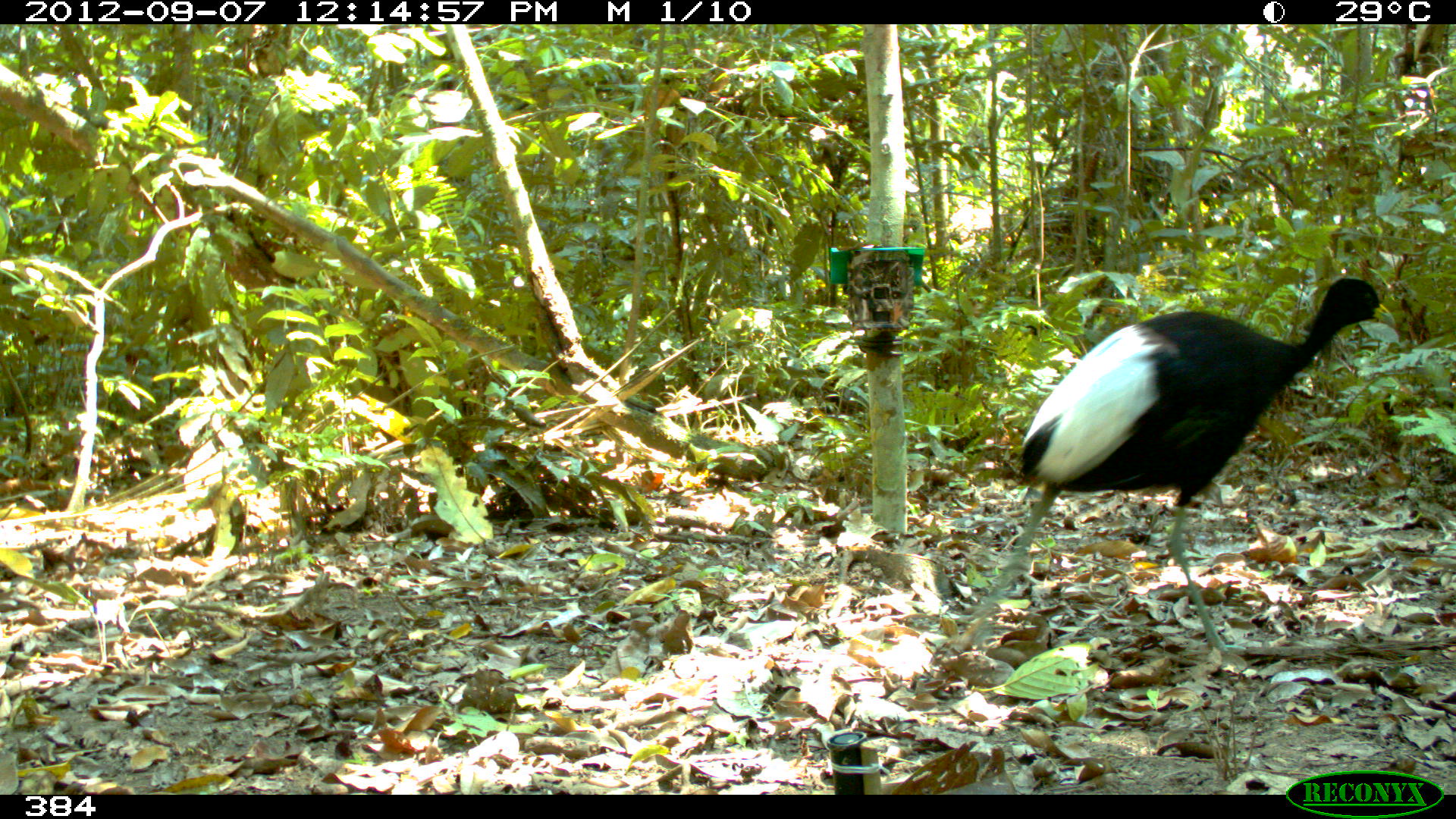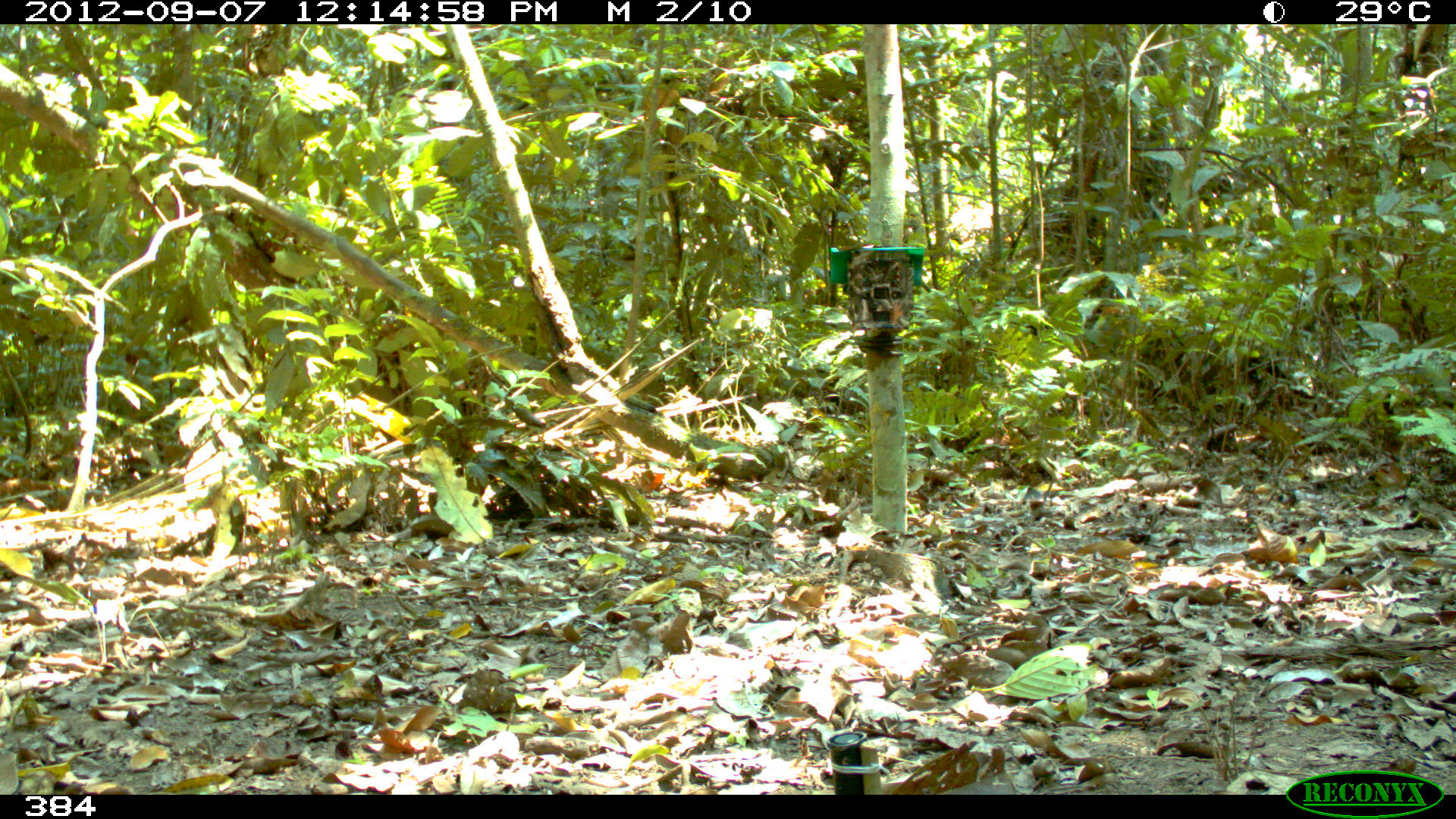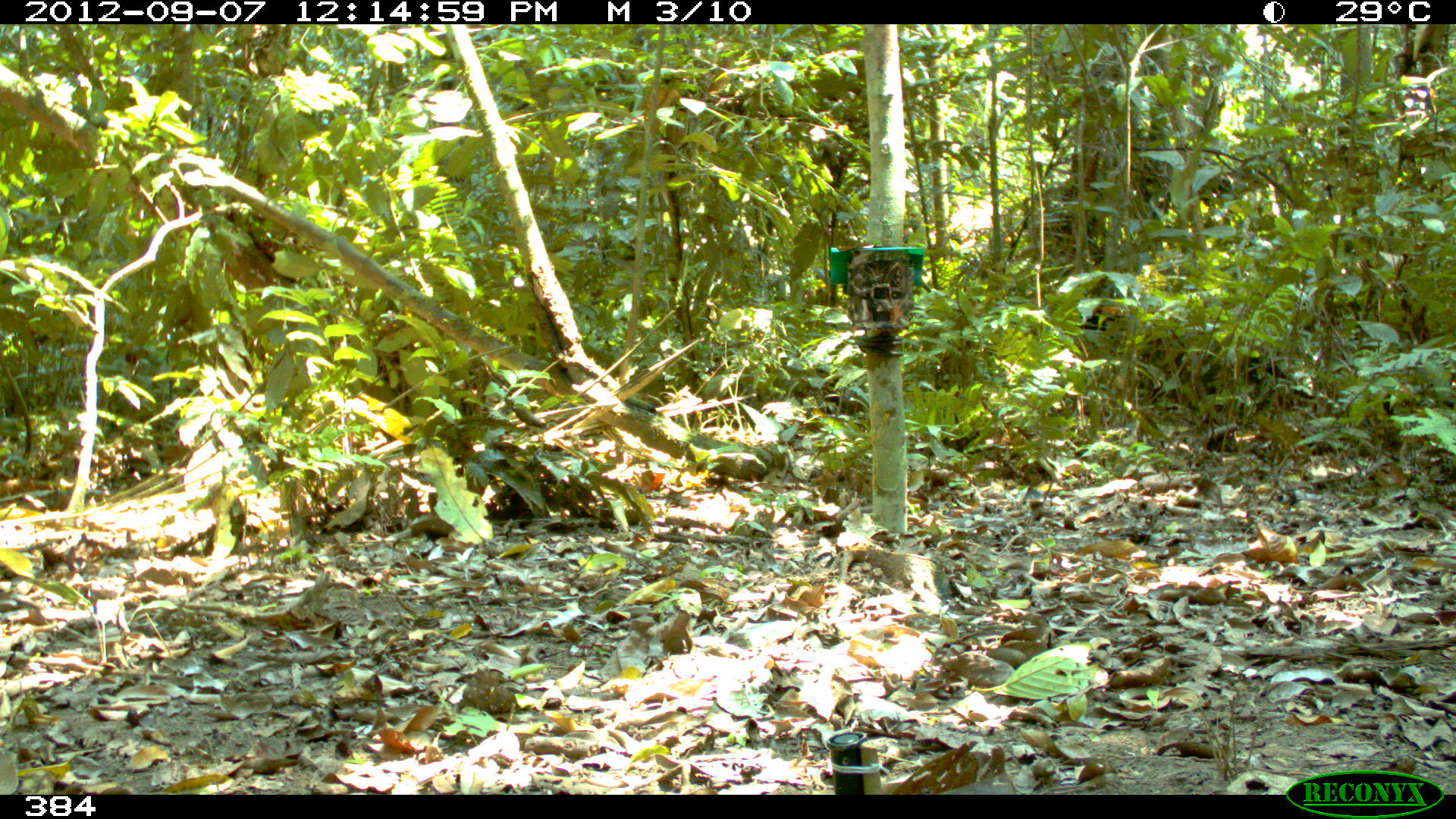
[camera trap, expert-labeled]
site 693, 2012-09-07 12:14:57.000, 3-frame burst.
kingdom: Animalia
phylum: Chordata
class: Aves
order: Gruiformes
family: Psophiidae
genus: Psophia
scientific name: Psophia leucoptera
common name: pale-winged trumpeter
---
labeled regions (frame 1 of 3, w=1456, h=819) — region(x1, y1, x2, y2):
psophia leucoptera: region(960, 274, 1395, 658)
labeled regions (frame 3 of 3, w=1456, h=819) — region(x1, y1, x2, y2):
psophia leucoptera: region(1136, 329, 1235, 425)